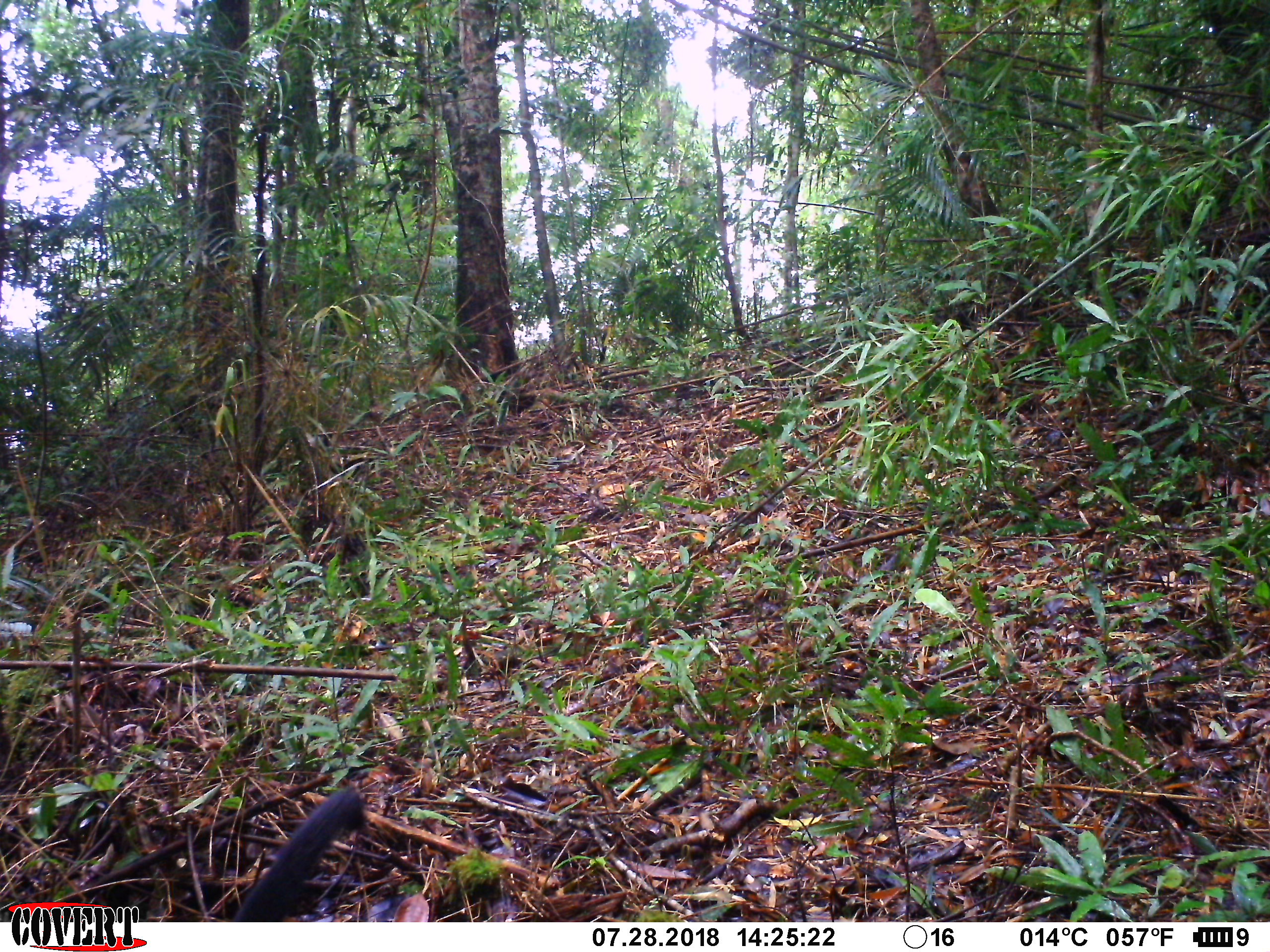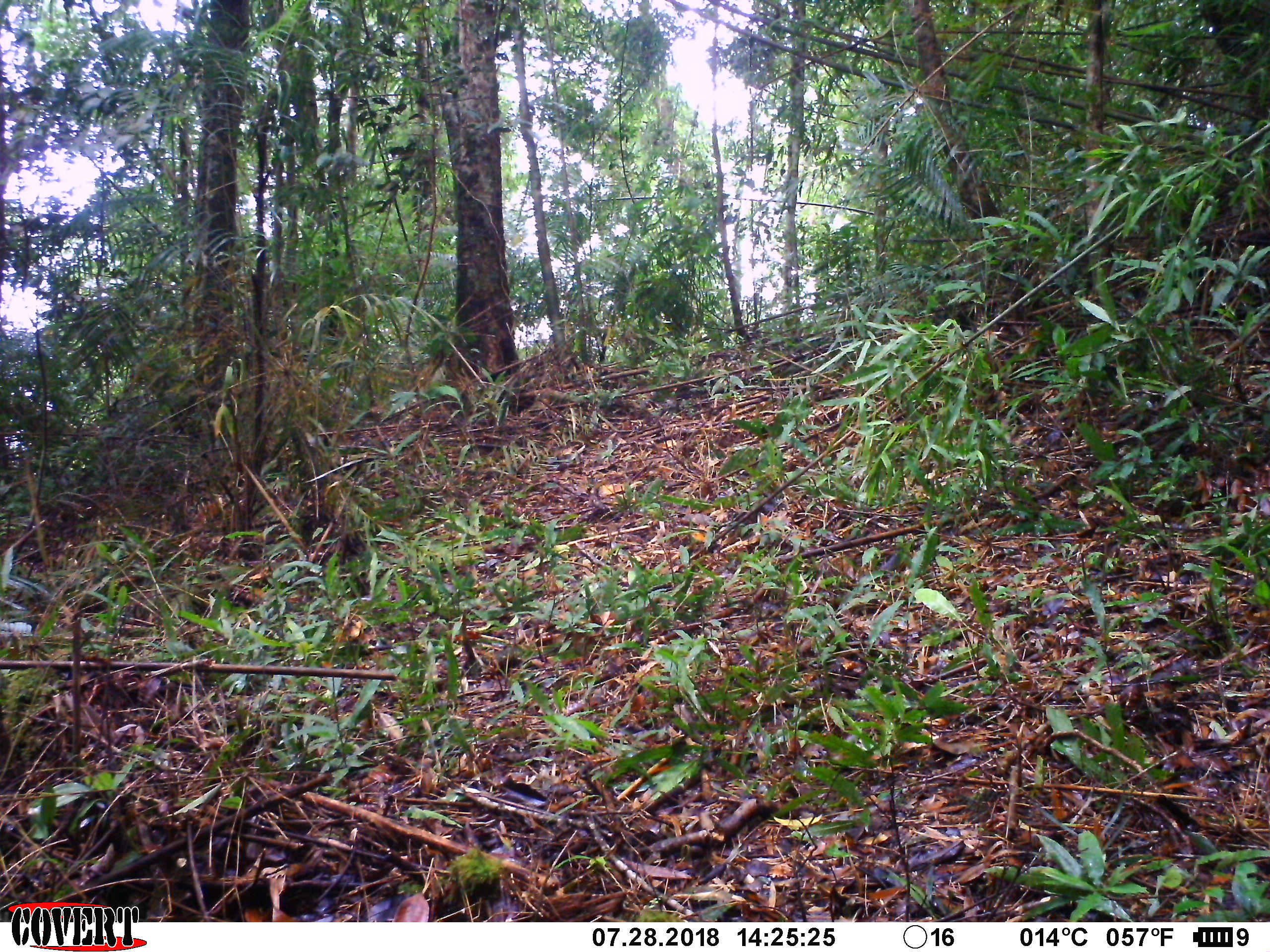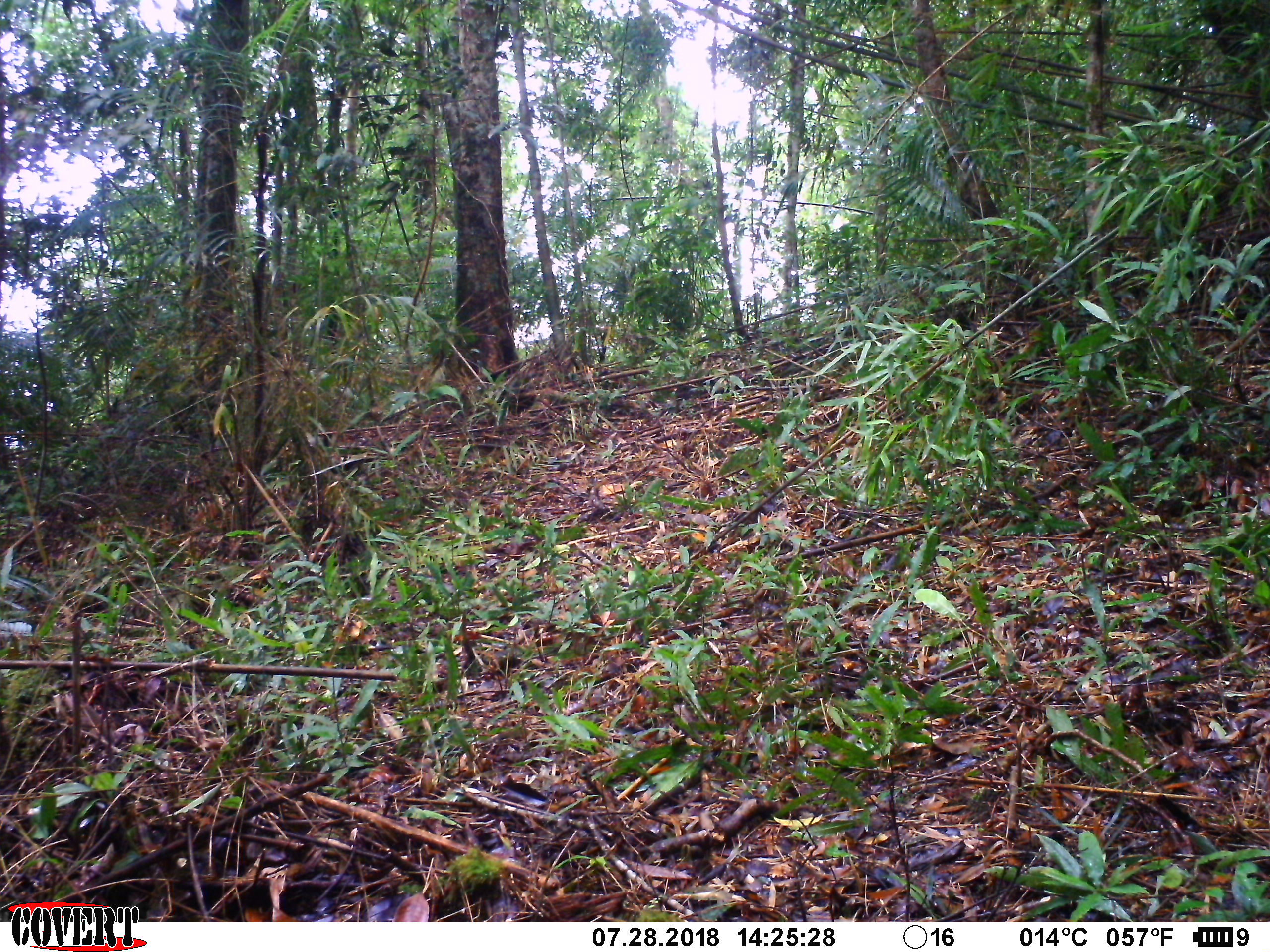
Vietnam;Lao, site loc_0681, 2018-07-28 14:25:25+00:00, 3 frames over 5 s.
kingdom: Animalia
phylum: Chordata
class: Mammalia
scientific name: Mammalia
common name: mammal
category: unidentified small mammal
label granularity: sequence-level